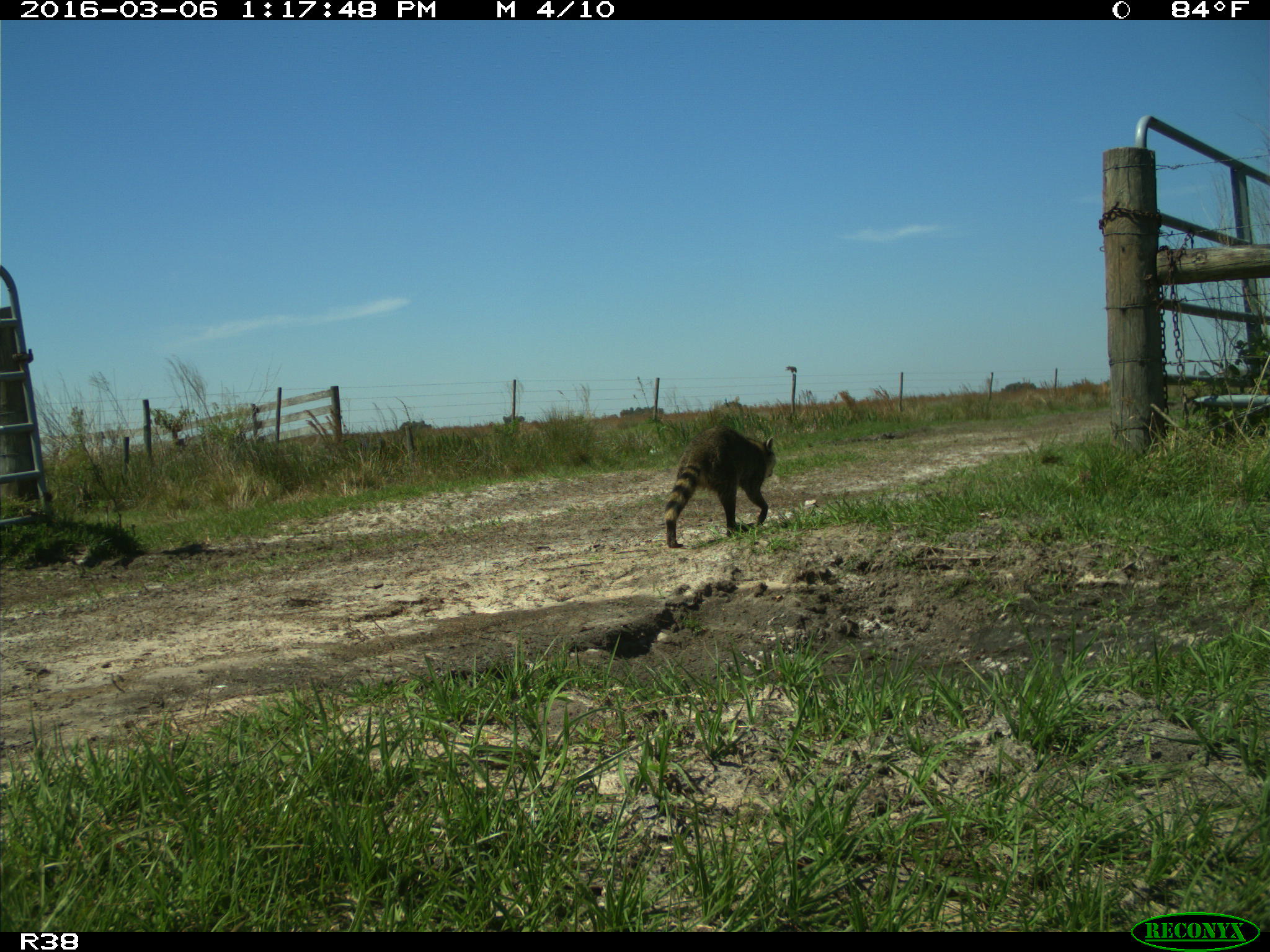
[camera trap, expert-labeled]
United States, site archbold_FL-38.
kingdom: Animalia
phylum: Chordata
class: Mammalia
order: Carnivora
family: Procyonidae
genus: Procyon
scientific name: Procyon lotor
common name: common raccoon